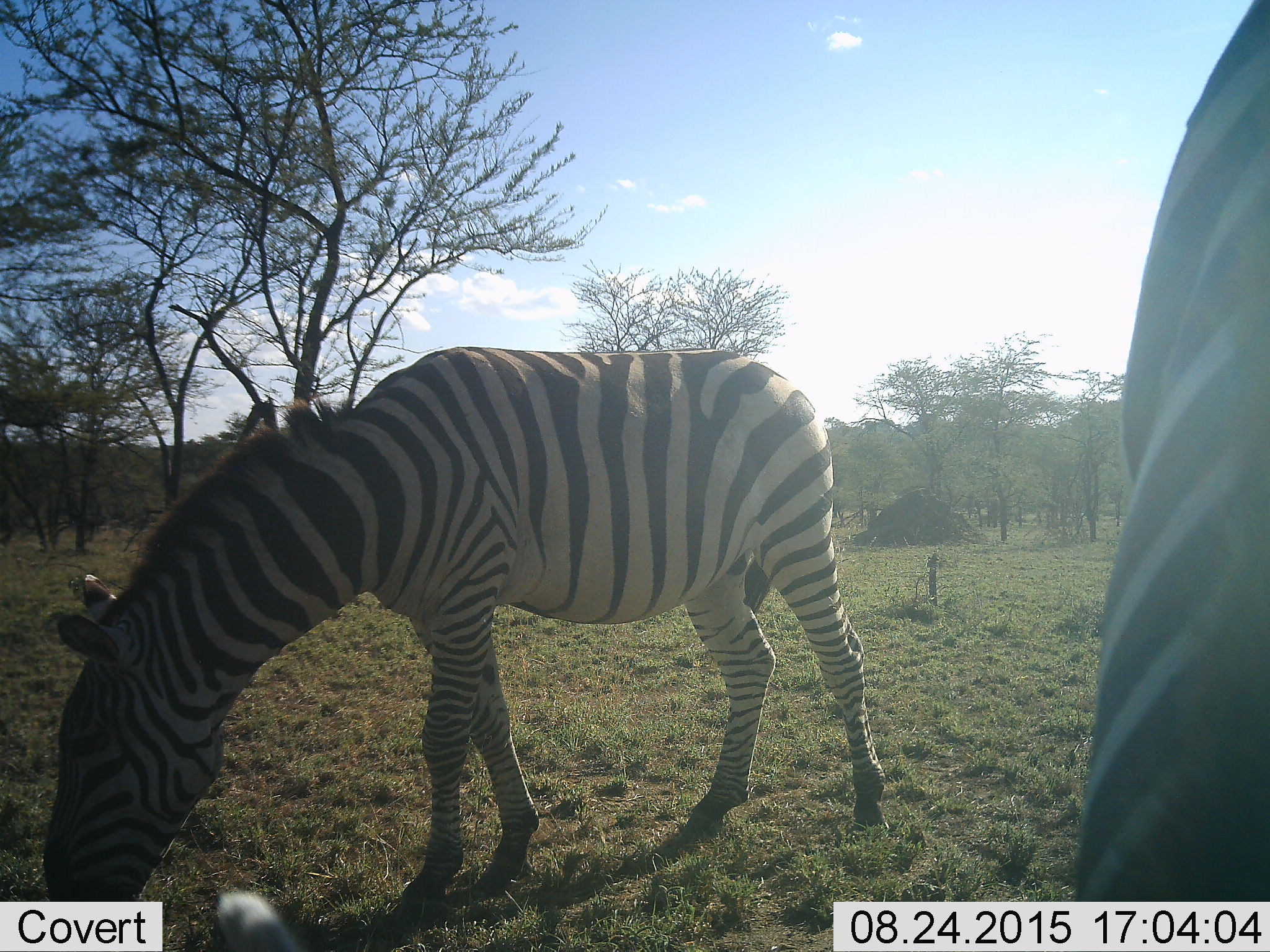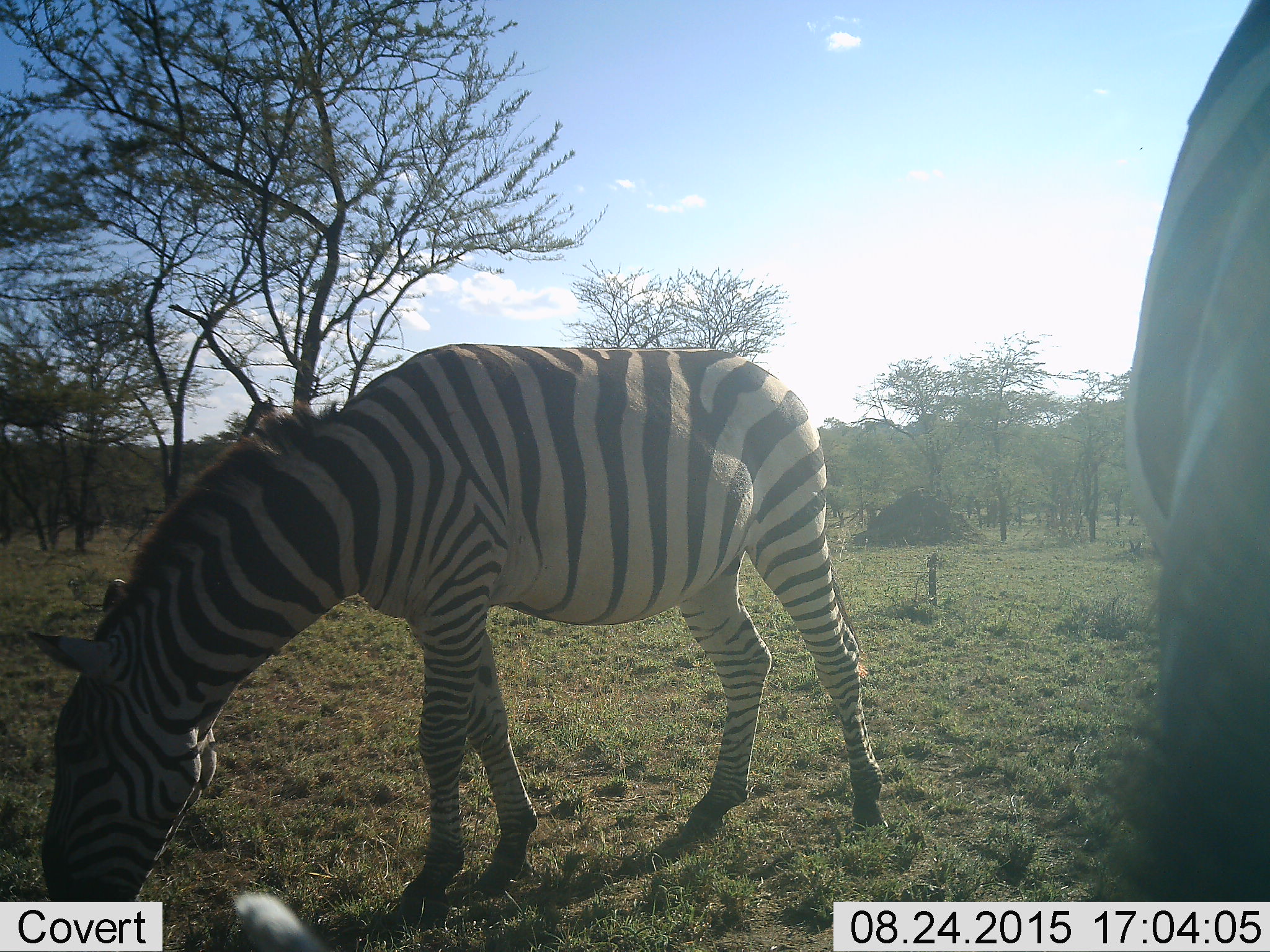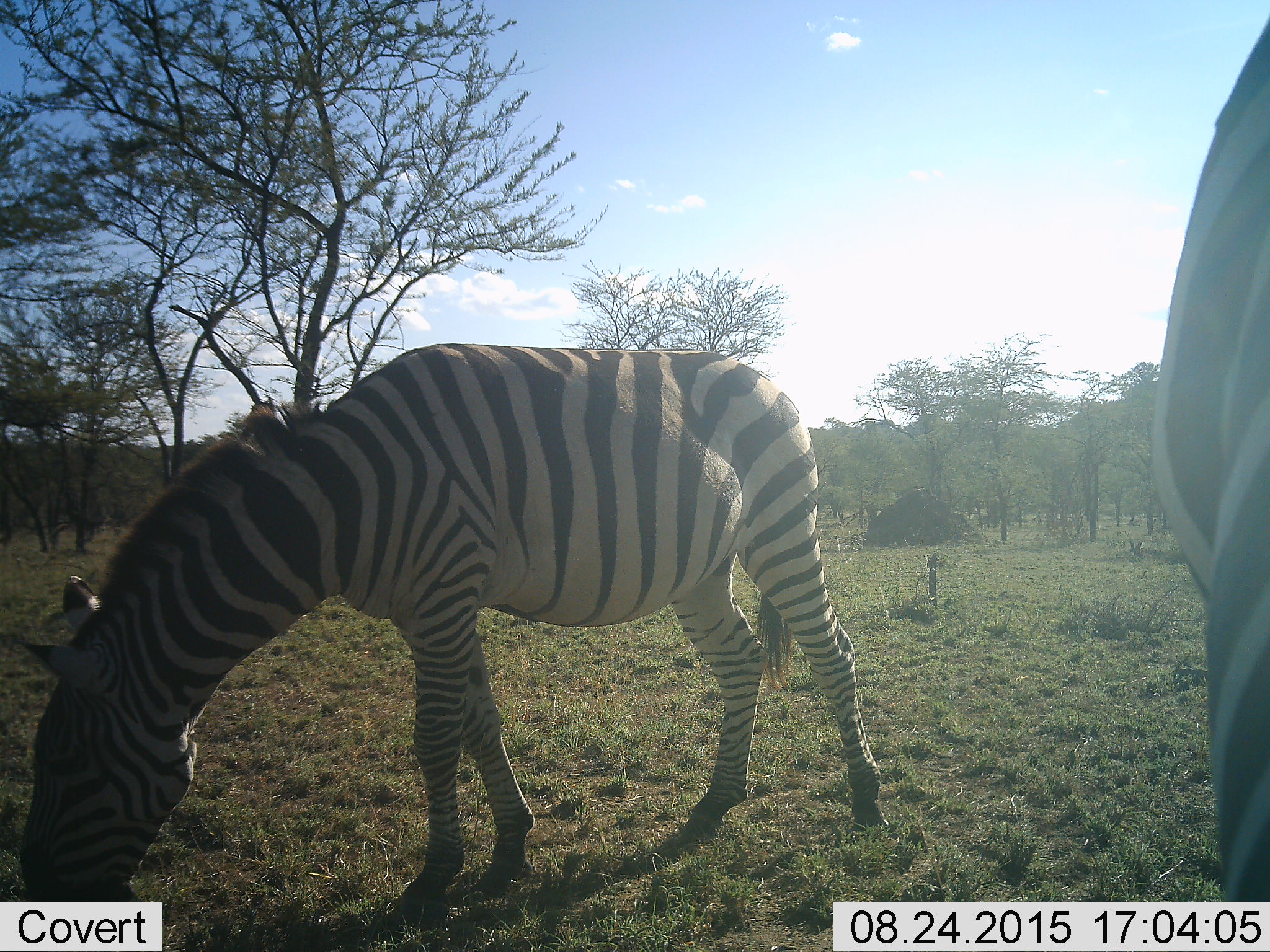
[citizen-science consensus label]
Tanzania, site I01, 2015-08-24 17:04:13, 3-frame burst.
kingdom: Animalia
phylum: Chordata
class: Mammalia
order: Perissodactyla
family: Equidae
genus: Equus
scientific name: Equus quagga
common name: plains zebra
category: zebra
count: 2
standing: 30%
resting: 0%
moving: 0%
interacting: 0%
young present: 10%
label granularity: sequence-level